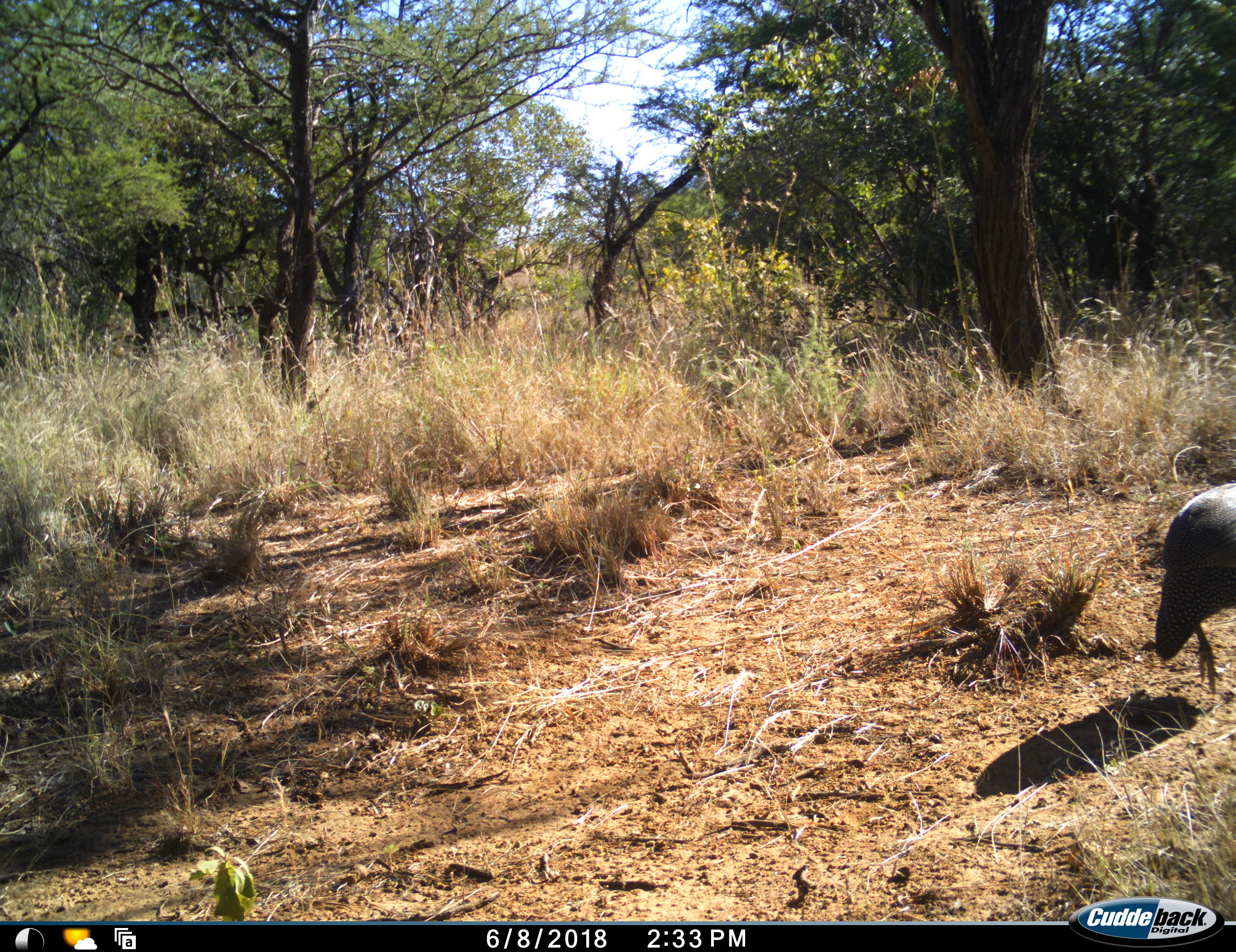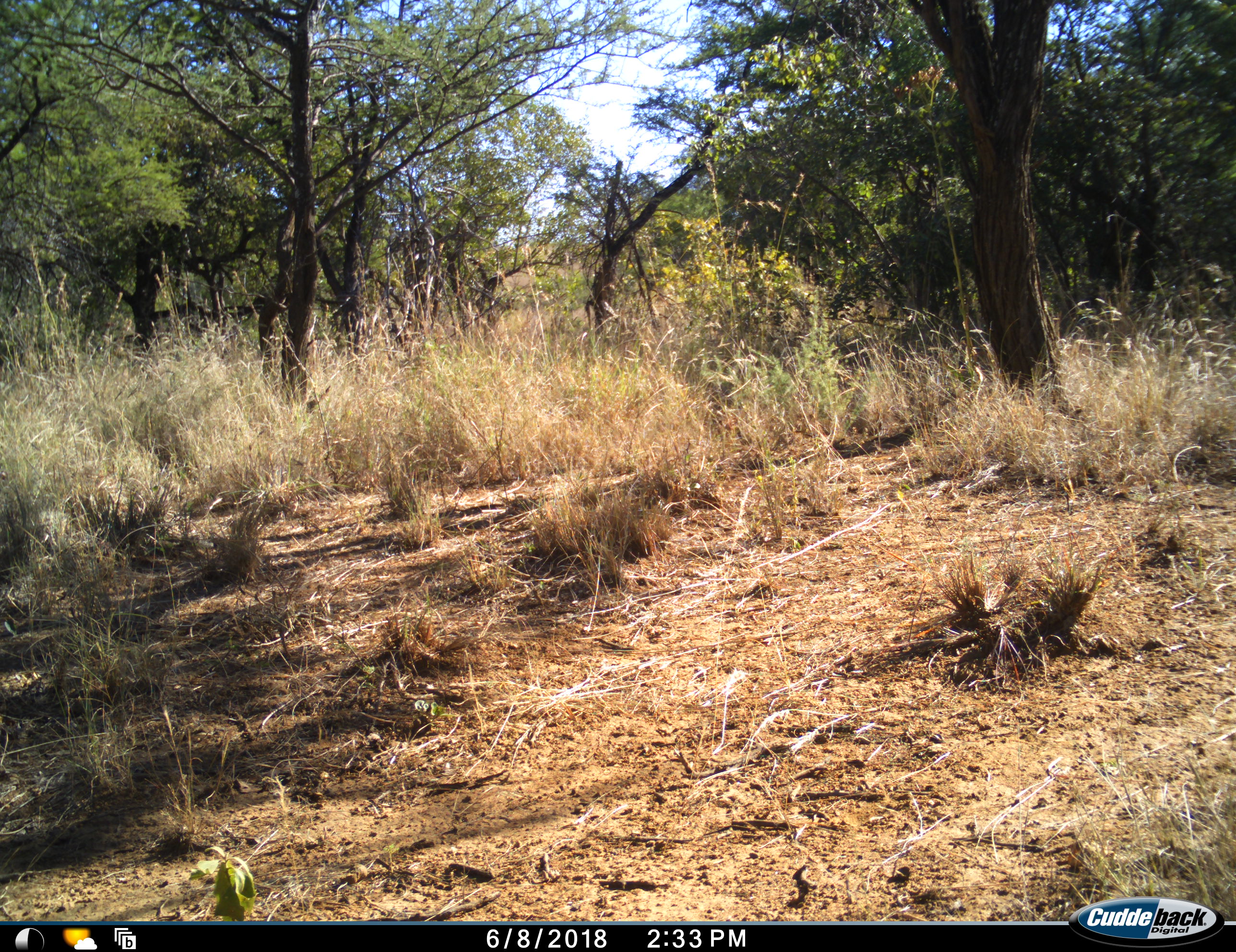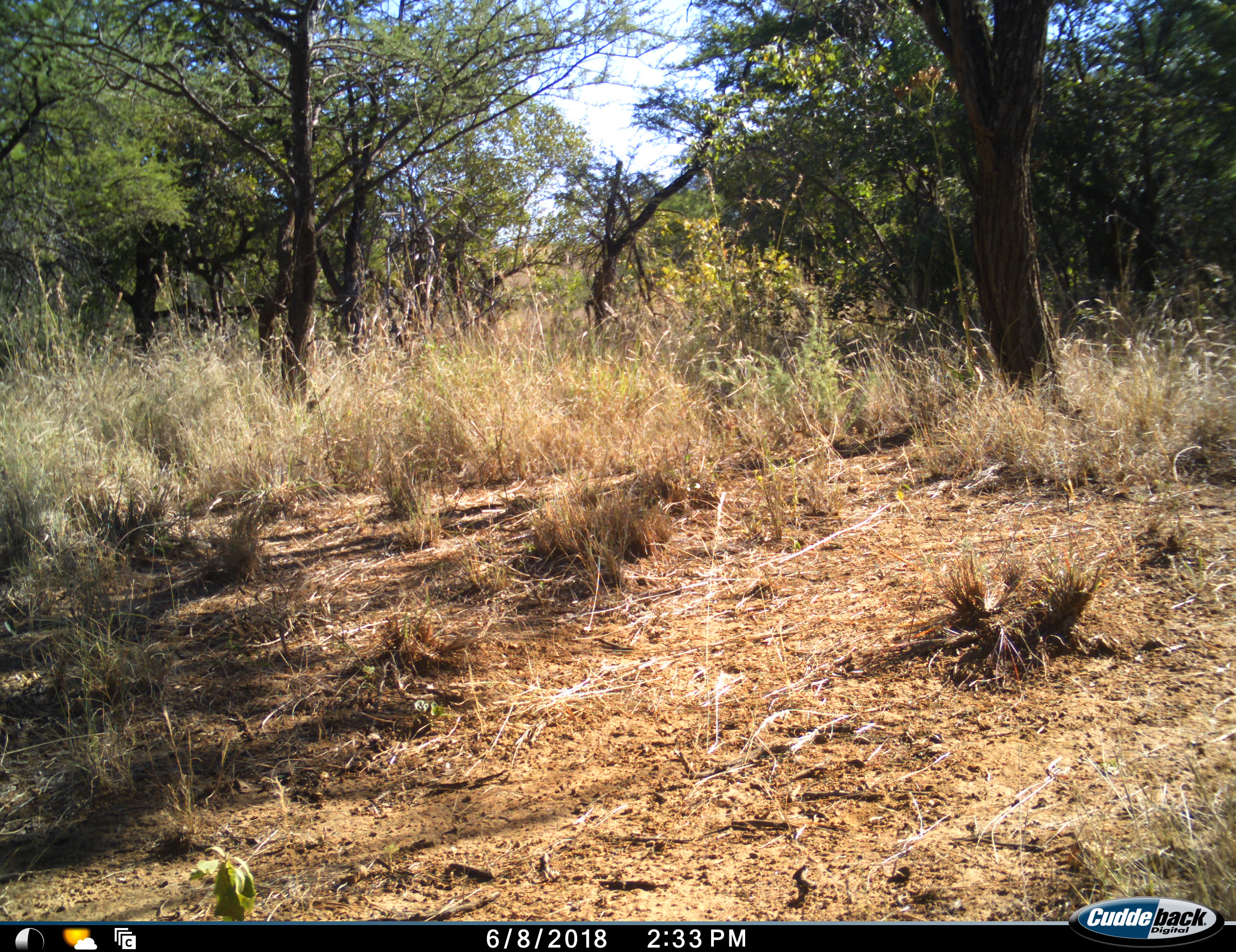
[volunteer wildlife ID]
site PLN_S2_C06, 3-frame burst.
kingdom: Animalia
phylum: Chordata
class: Aves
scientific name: Aves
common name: bird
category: birdother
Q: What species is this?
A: Birdother (bird) (Aves).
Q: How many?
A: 1.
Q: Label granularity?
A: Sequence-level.